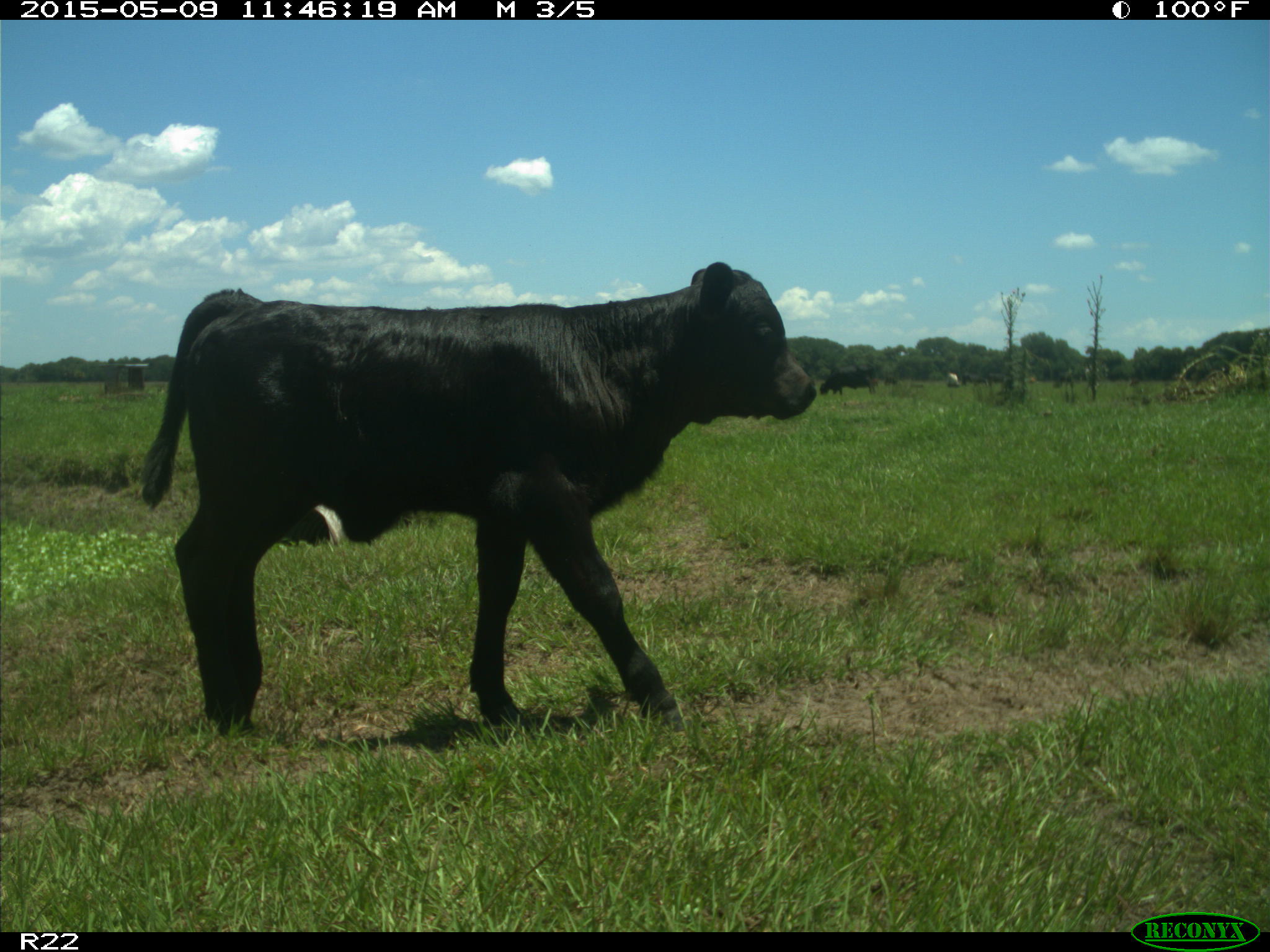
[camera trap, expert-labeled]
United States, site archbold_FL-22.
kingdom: Animalia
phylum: Chordata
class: Mammalia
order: Artiodactyla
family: Bovidae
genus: Bos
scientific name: Bos taurus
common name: domestic cow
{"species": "Bos taurus (domestic cow)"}